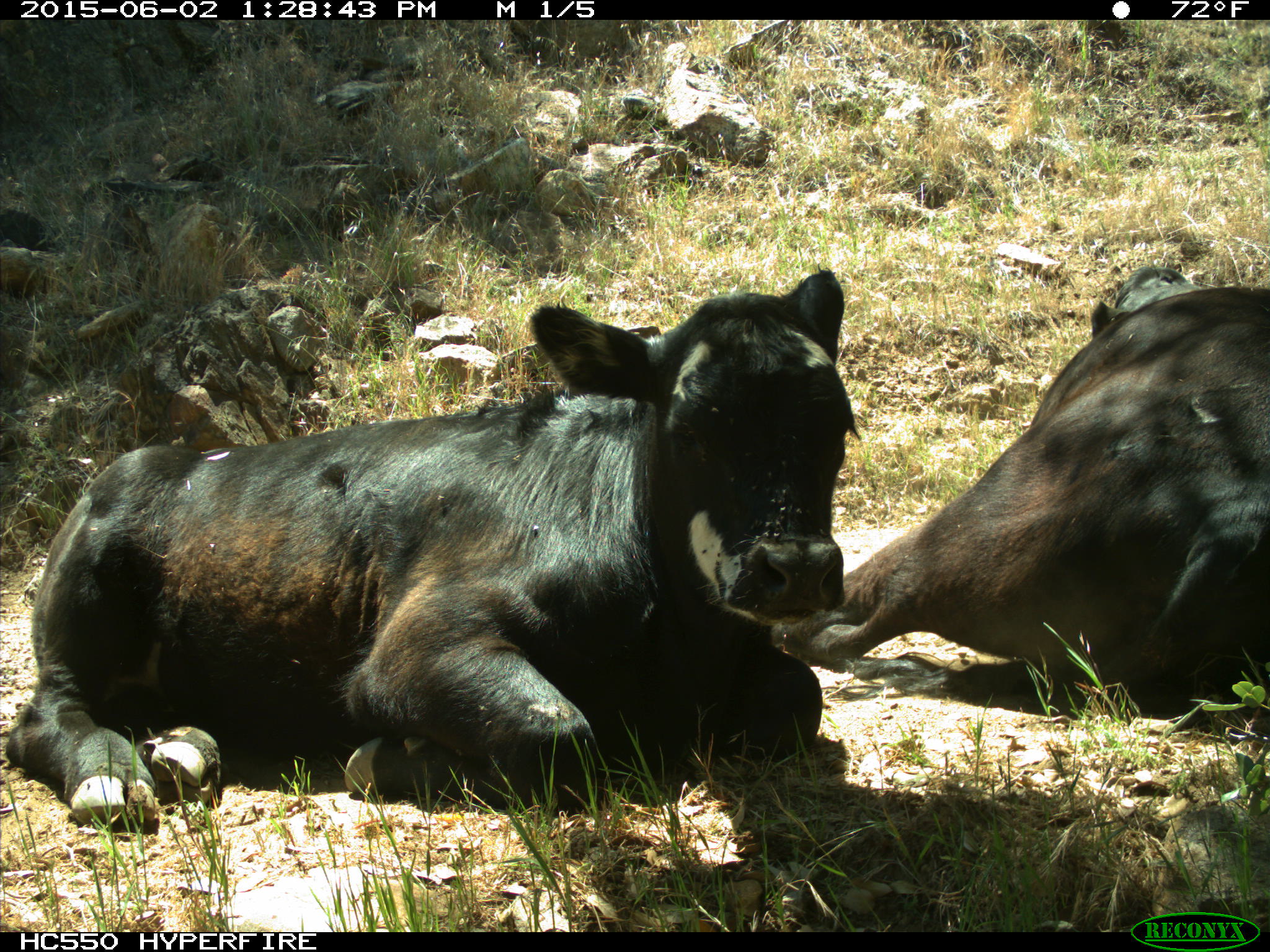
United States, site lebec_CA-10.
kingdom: Animalia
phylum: Chordata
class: Mammalia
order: Artiodactyla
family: Bovidae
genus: Bos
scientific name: Bos taurus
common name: domestic cow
Bos taurus (domestic cow).